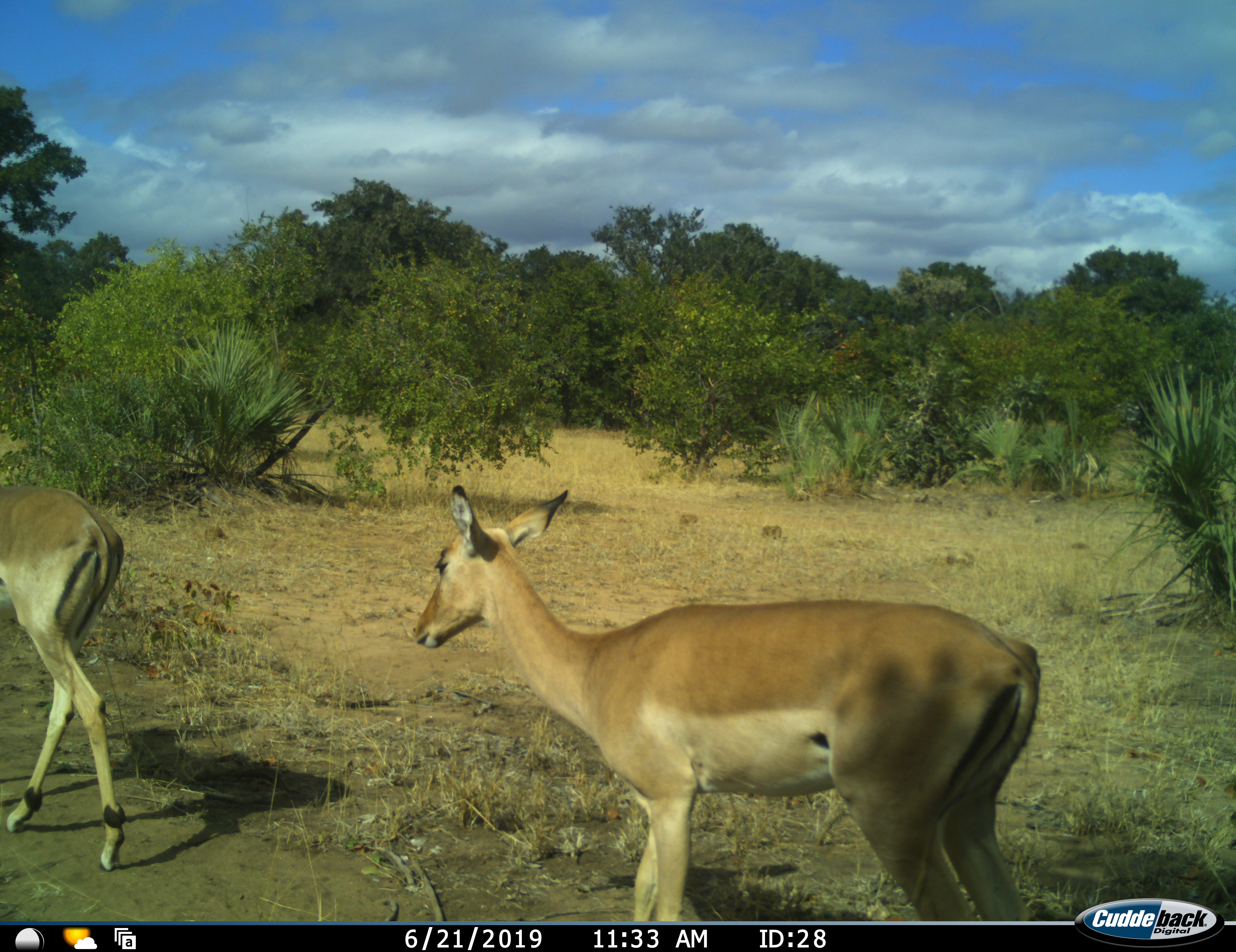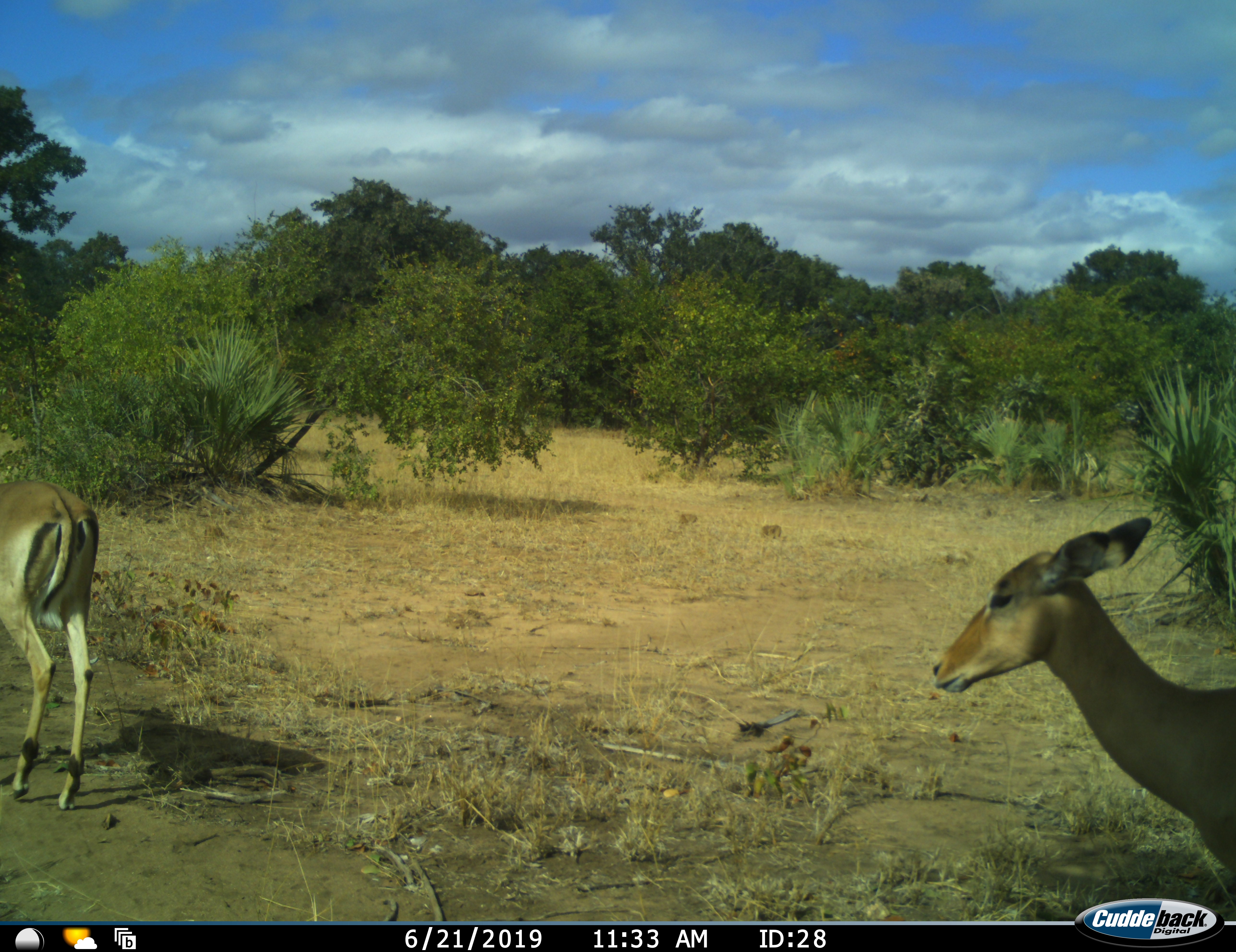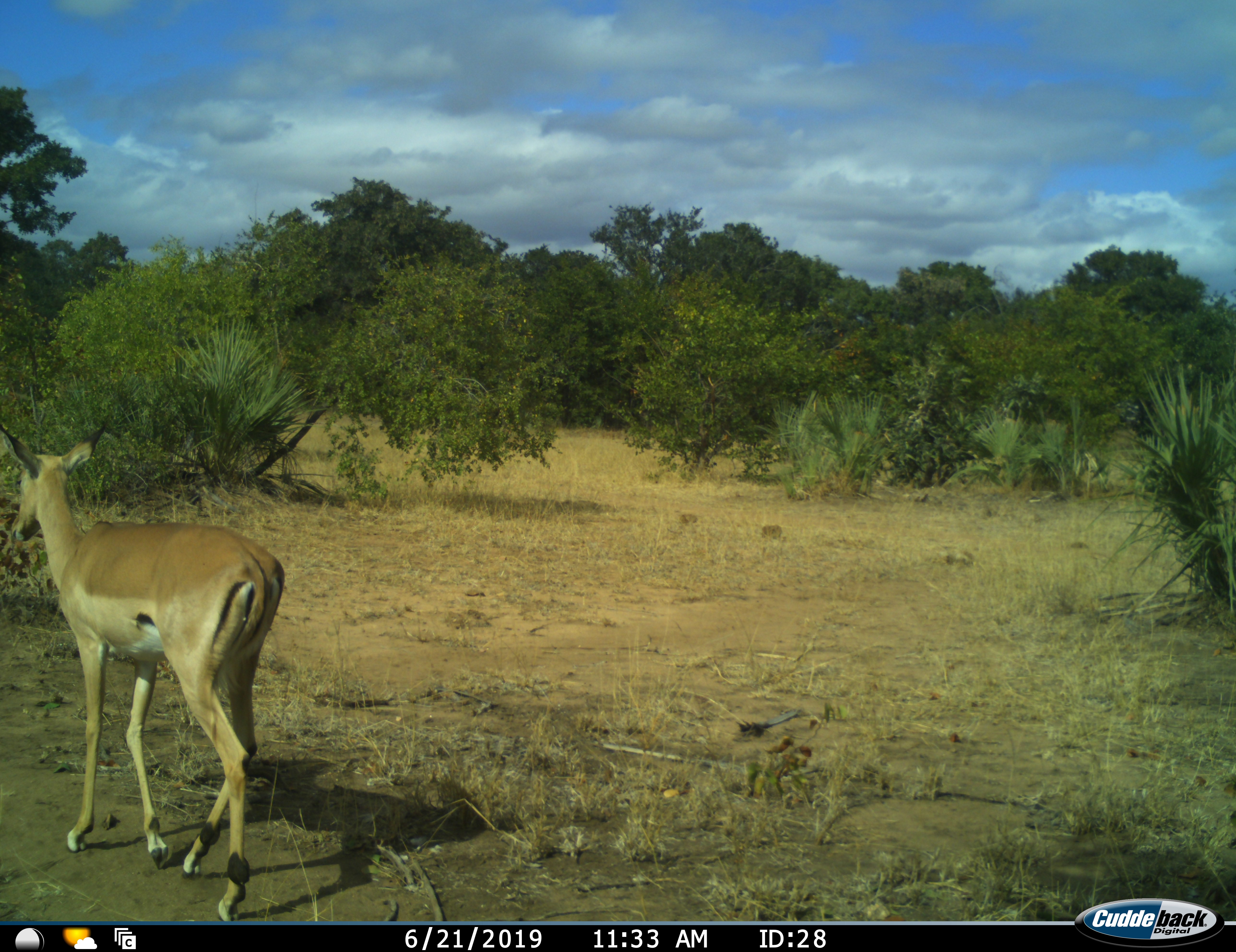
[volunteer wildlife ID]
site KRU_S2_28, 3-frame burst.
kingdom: Animalia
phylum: Chordata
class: Mammalia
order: Artiodactyla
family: Bovidae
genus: Aepyceros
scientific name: Aepyceros melampus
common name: impala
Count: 2.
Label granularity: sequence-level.